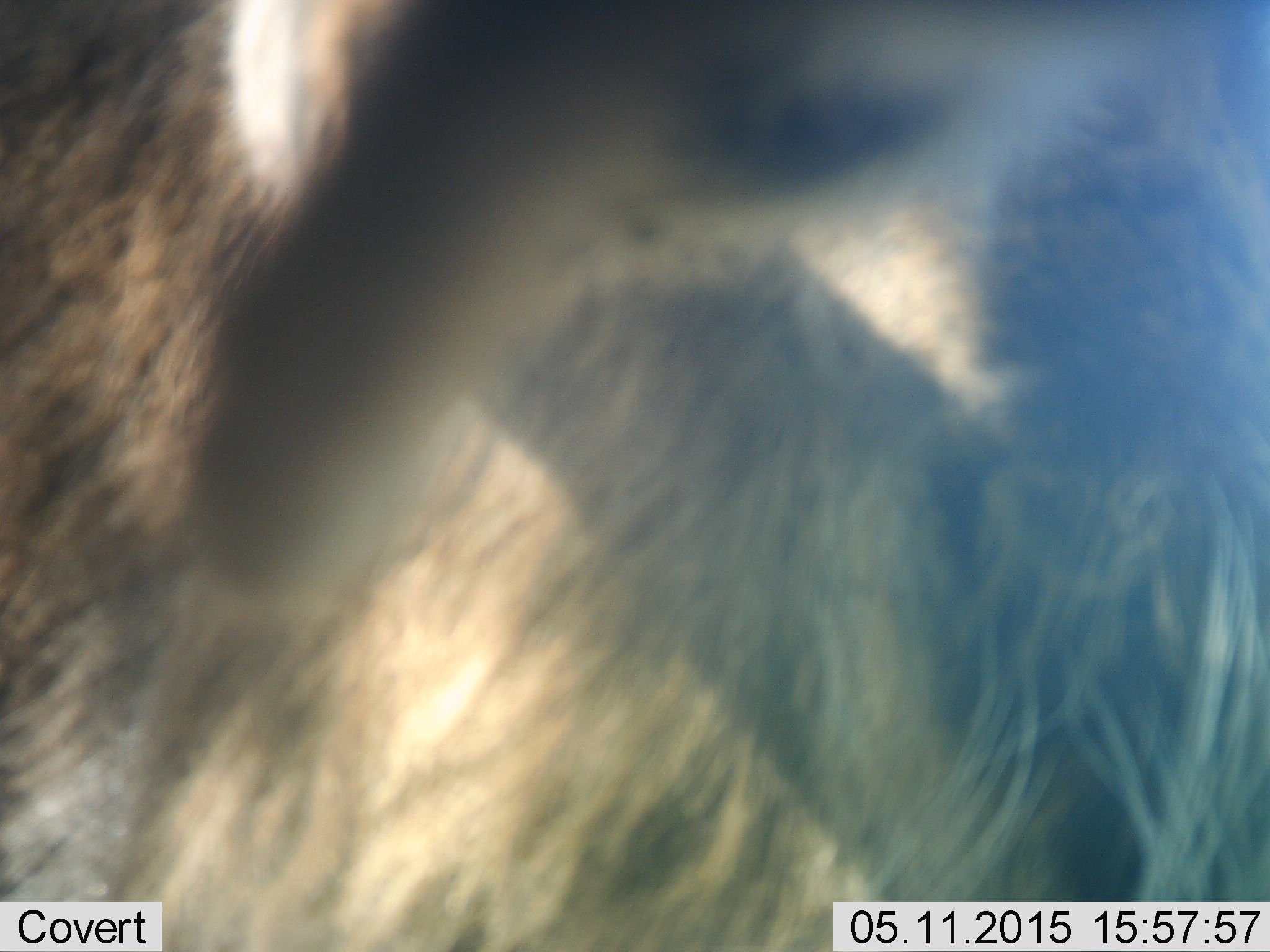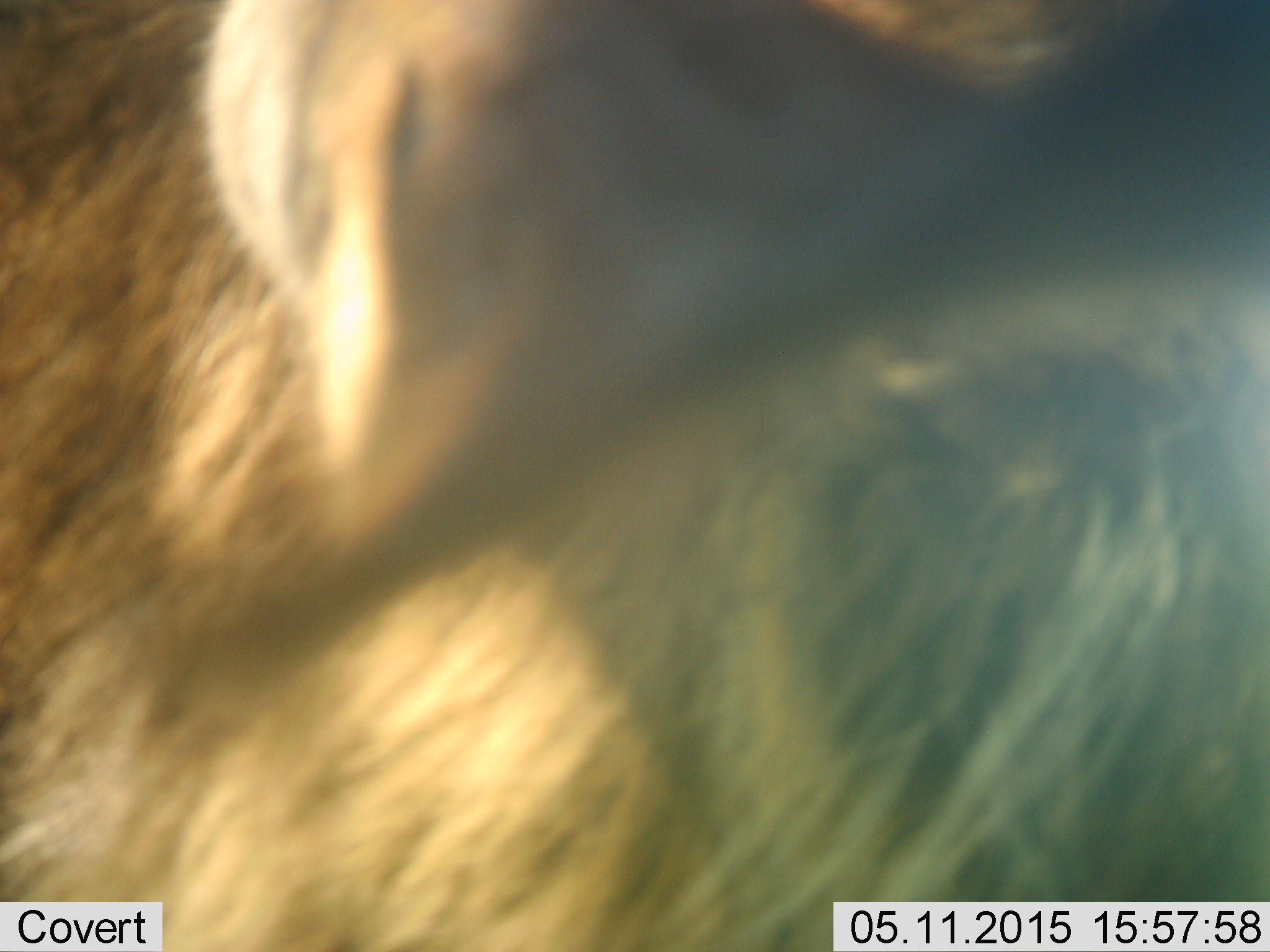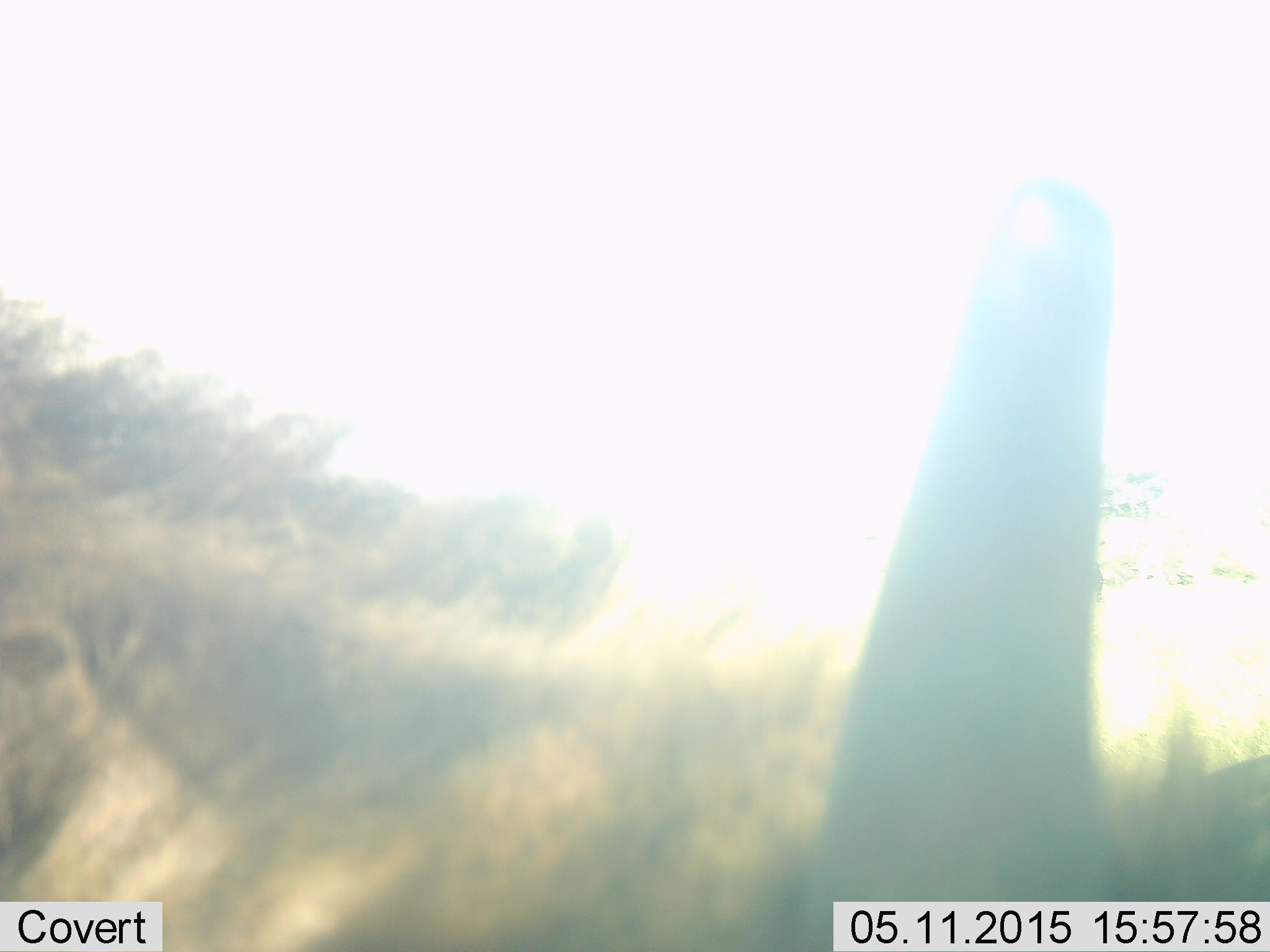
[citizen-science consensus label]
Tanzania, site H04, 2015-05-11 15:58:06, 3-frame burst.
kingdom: Animalia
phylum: Chordata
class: Mammalia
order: Artiodactyla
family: Bovidae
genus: Connochaetes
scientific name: Connochaetes taurinus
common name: blue wildebeest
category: wildebeest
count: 1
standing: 90%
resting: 0%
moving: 10%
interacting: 0%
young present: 30%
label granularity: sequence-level